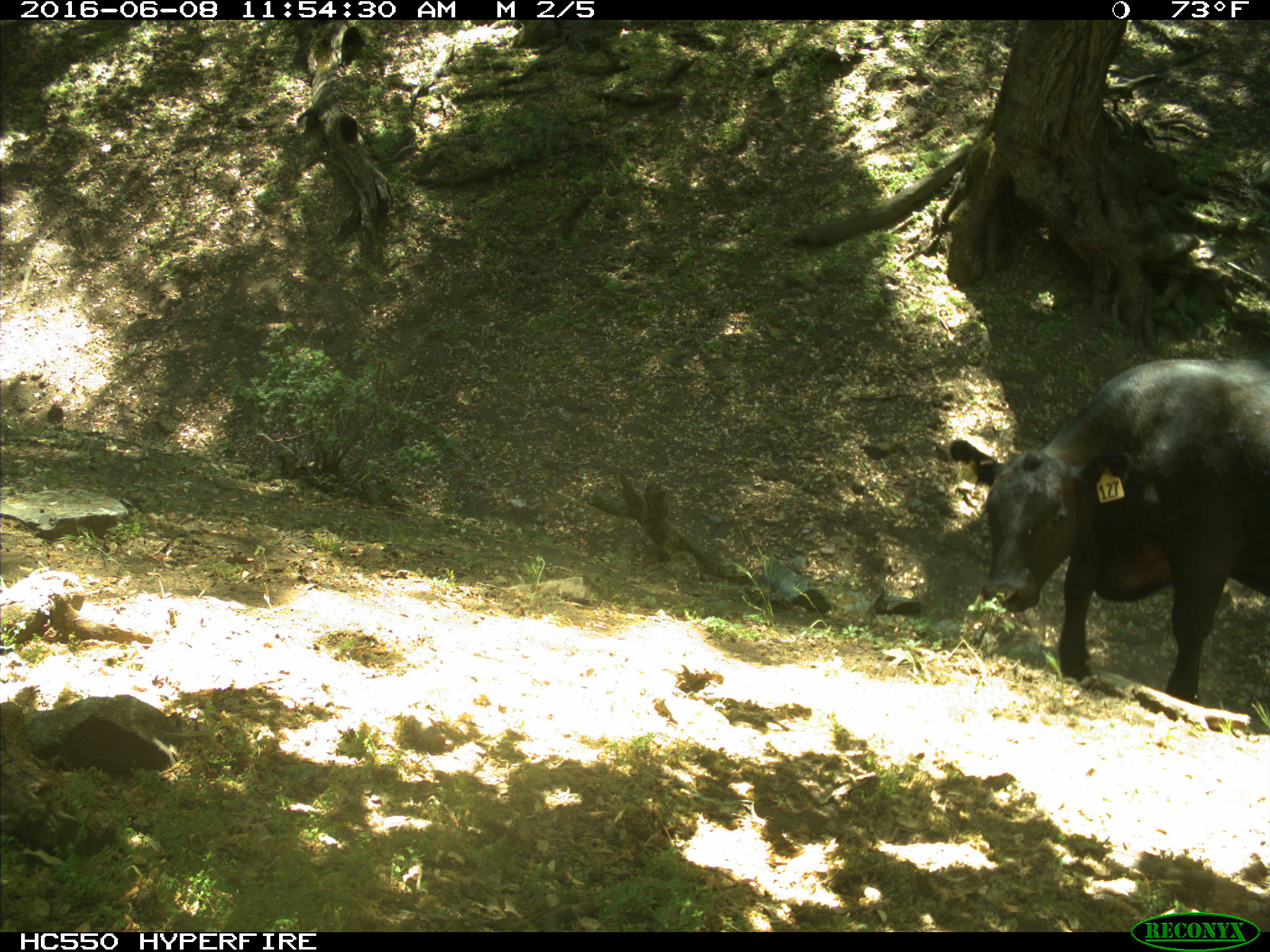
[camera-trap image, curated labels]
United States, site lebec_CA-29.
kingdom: Animalia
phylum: Chordata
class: Mammalia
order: Artiodactyla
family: Bovidae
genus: Bos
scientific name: Bos taurus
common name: domestic cow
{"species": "Bos taurus (domestic cow)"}